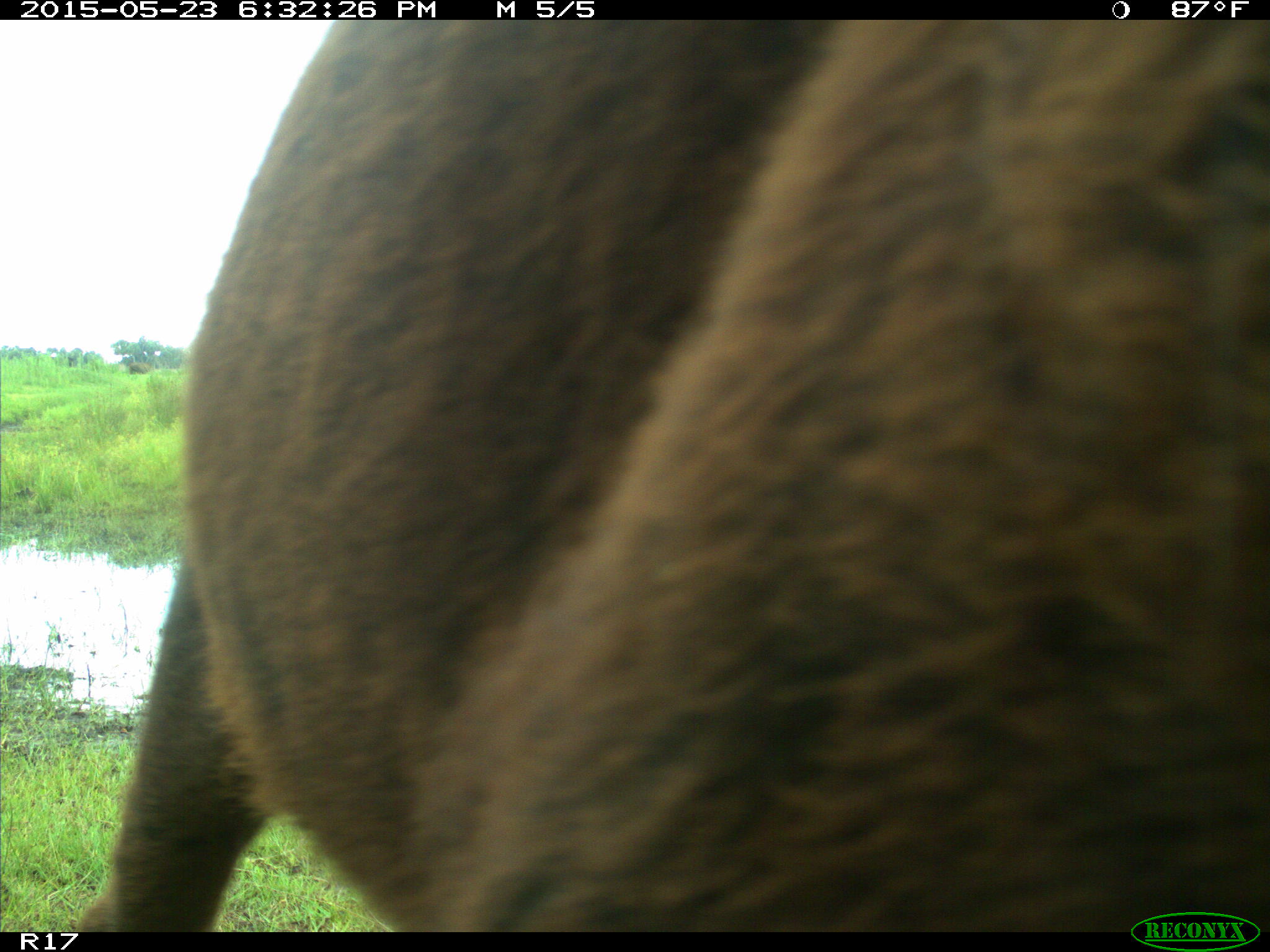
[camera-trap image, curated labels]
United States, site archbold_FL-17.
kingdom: Animalia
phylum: Chordata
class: Mammalia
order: Artiodactyla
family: Bovidae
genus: Bos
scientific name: Bos taurus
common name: domestic cow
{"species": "Bos taurus (domestic cow)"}